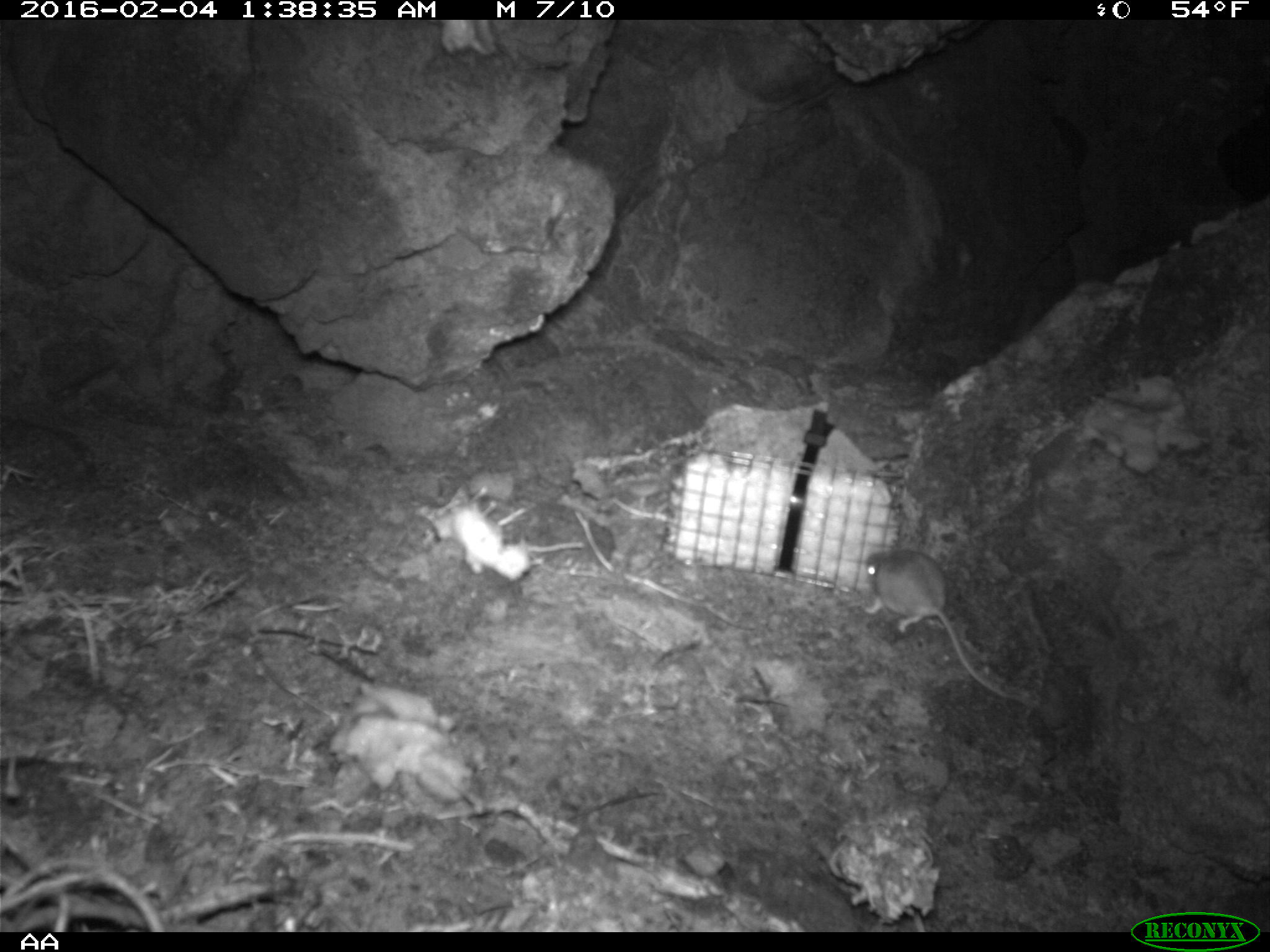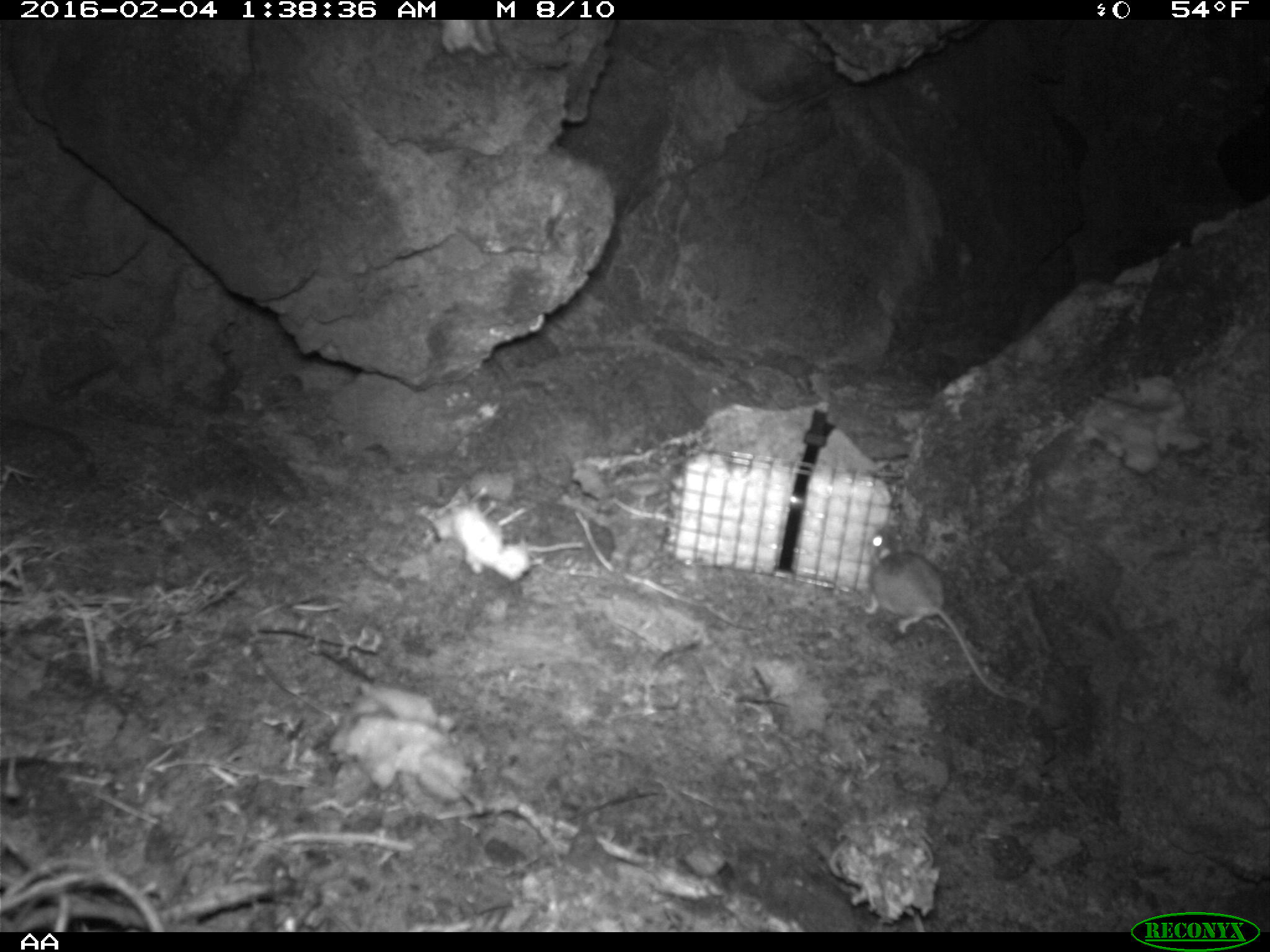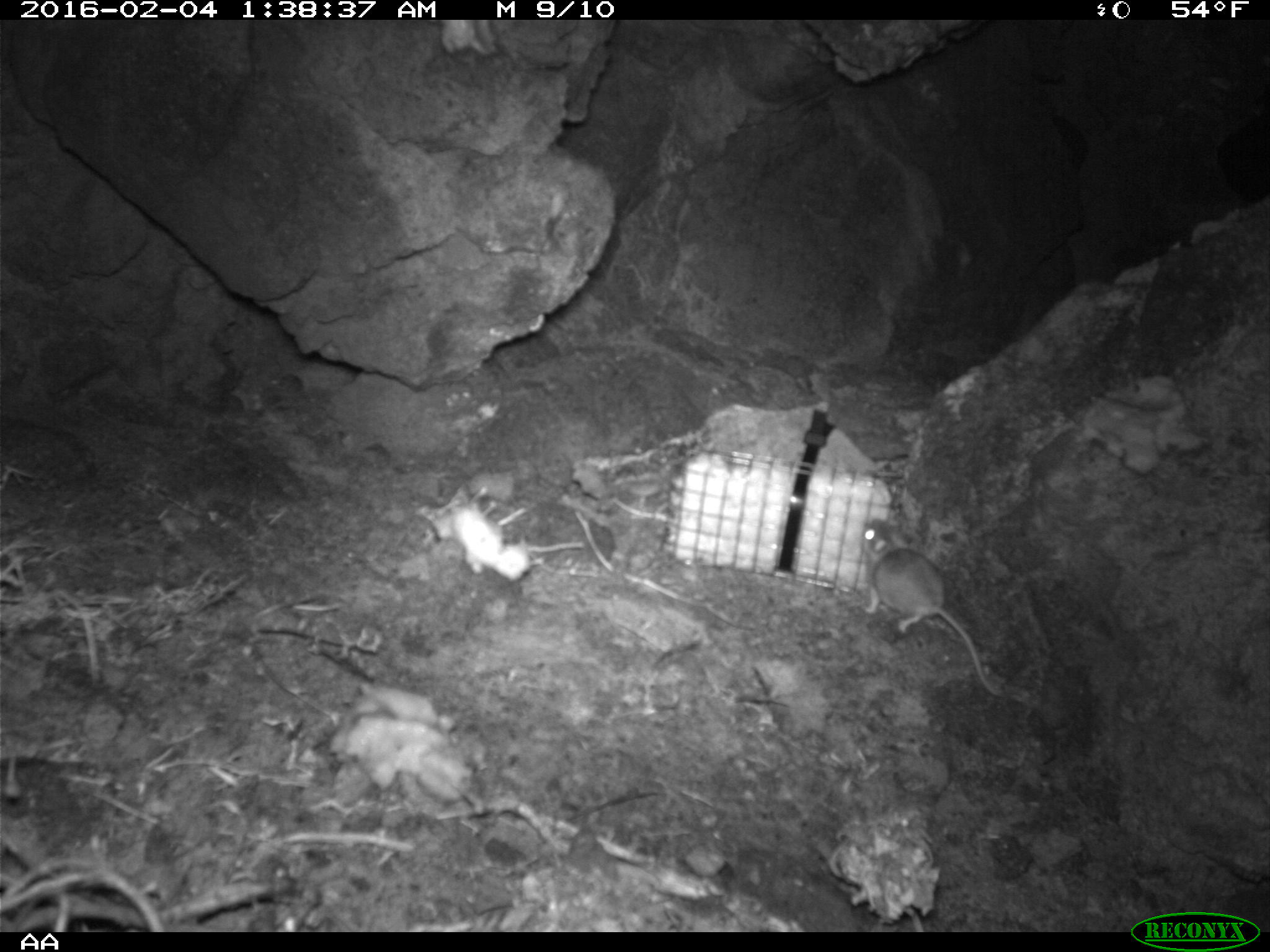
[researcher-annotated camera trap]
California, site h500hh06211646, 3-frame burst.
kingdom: Animalia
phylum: Chordata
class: Mammalia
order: Rodentia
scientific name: Rodentia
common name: rodent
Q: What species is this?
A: Rodent (Rodentia).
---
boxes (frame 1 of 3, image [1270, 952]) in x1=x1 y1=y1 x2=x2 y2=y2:
rodent: x1=863 y1=548 x2=1032 y2=705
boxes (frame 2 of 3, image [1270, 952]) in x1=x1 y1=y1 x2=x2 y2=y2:
rodent: x1=860 y1=527 x2=1010 y2=701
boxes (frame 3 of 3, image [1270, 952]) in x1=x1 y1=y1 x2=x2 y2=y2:
rodent: x1=855 y1=519 x2=1010 y2=696